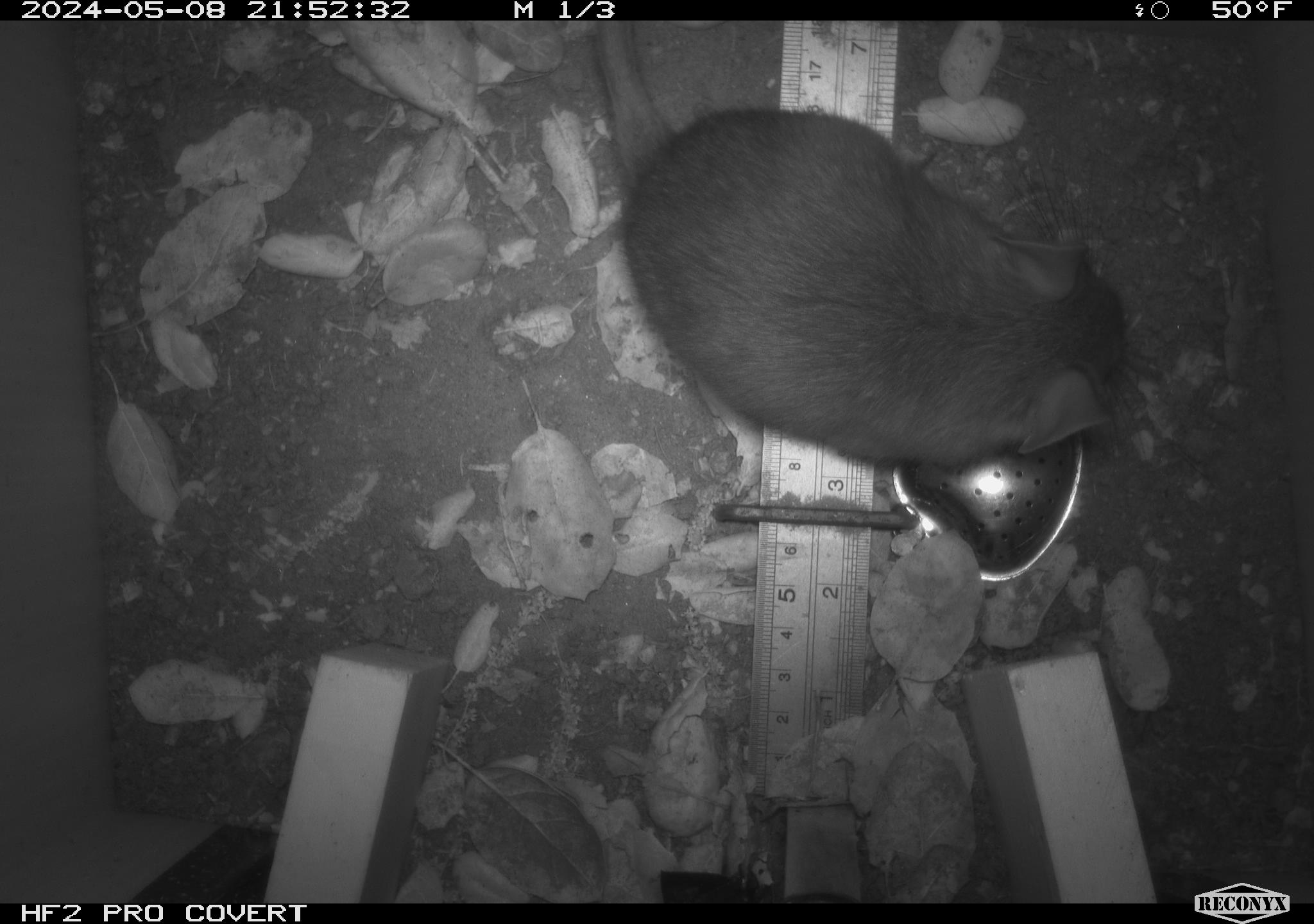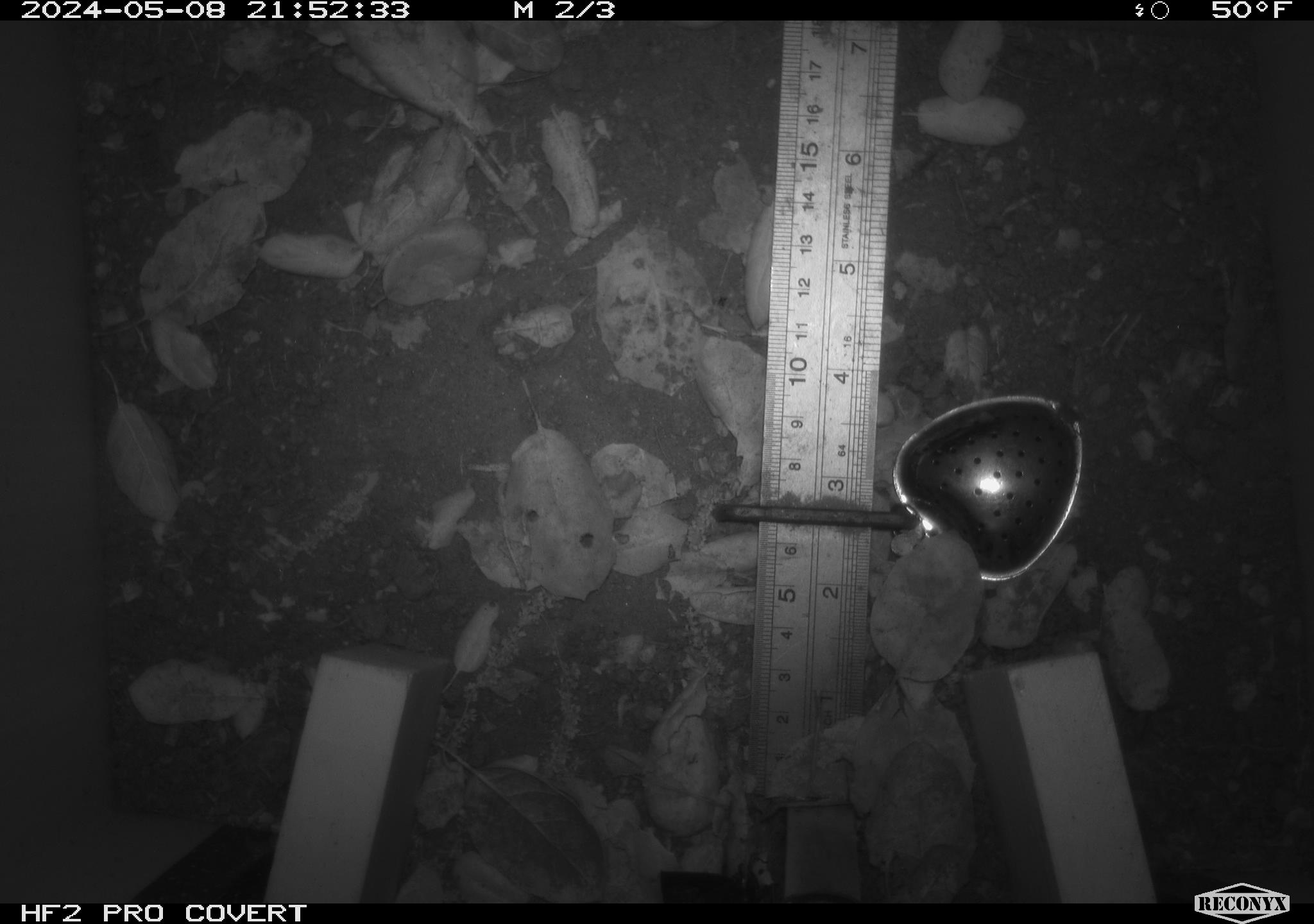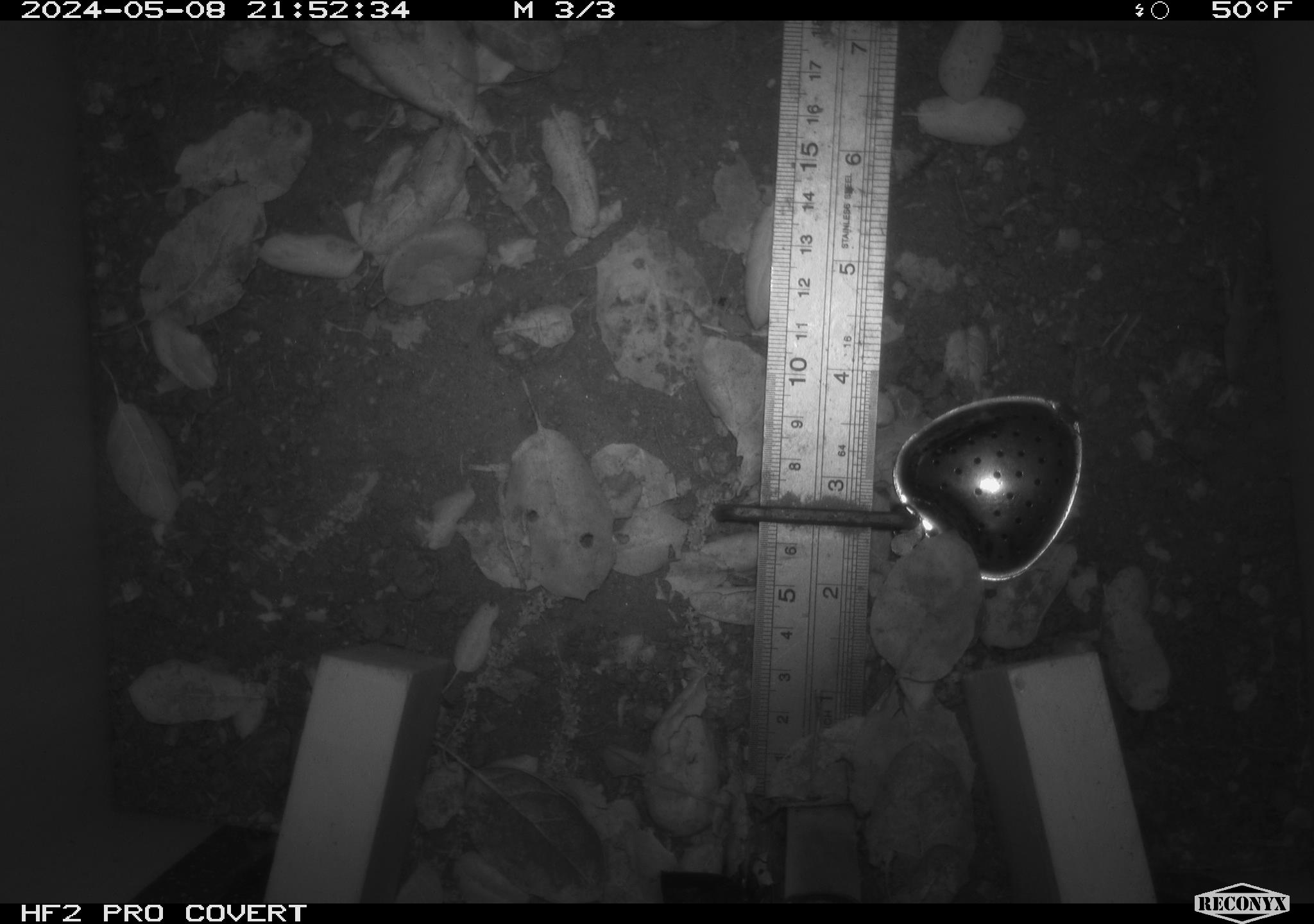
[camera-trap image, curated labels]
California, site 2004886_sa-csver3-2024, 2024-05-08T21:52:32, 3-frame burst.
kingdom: Animalia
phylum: Chordata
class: Mammalia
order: Rodentia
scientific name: Rodentia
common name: rodent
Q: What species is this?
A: Rodent (Rodentia).